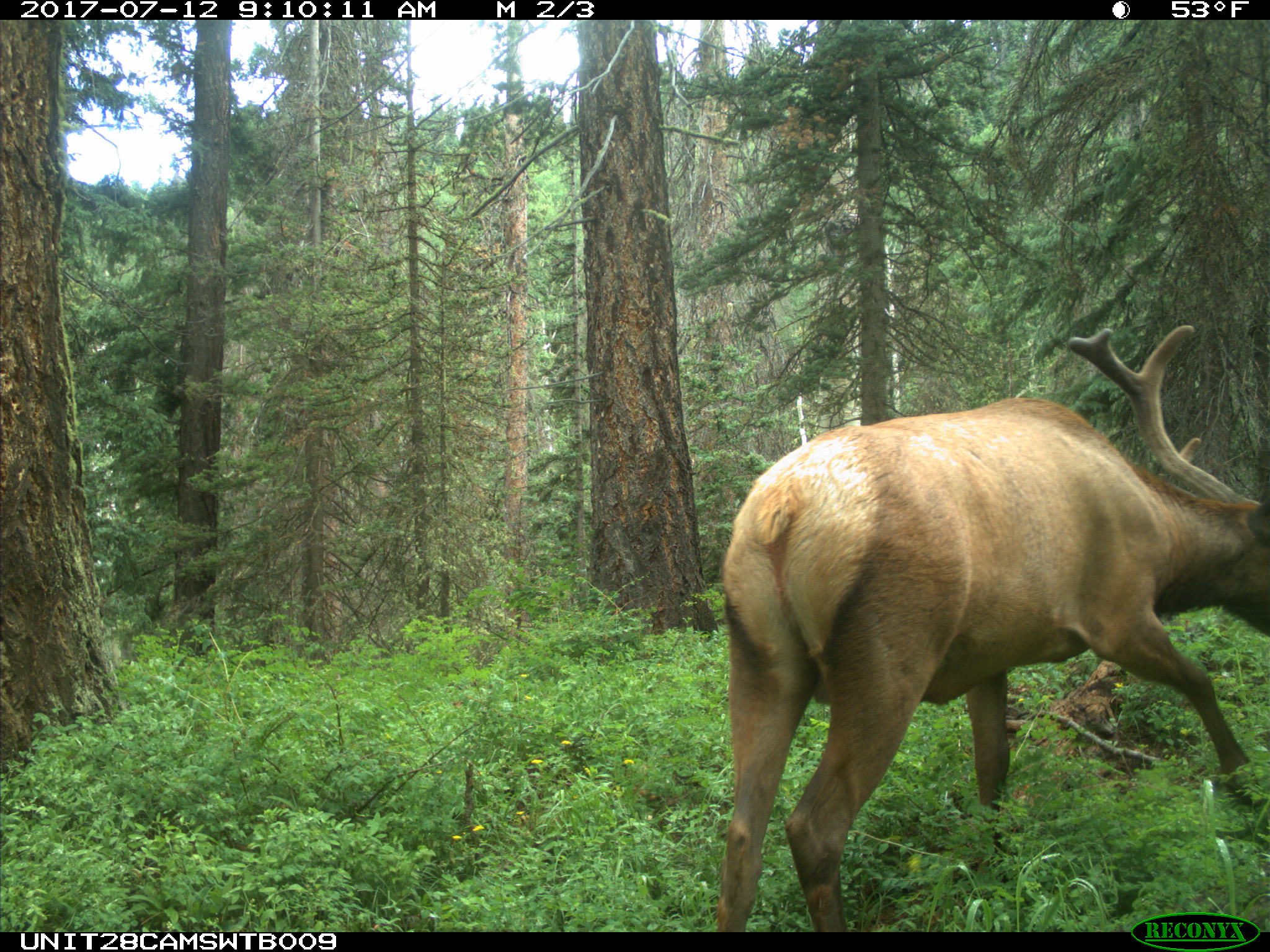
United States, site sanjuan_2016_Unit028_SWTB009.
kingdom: Animalia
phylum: Chordata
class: Mammalia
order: Artiodactyla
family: Cervidae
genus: Cervus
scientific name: Cervus elaphus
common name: red deer